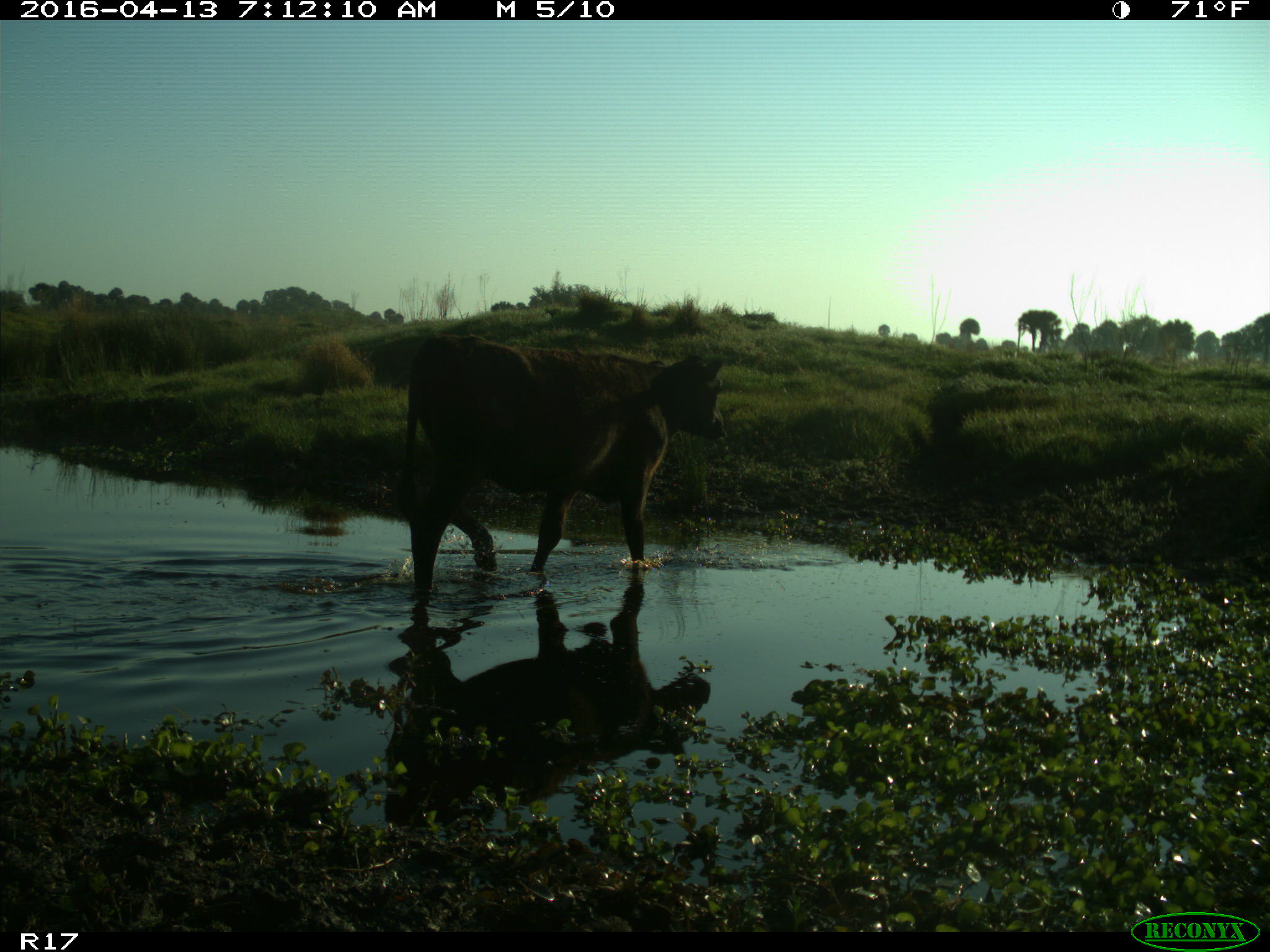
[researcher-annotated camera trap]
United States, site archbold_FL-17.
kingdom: Animalia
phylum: Chordata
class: Mammalia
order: Artiodactyla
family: Bovidae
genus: Bos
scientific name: Bos taurus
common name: domestic cow